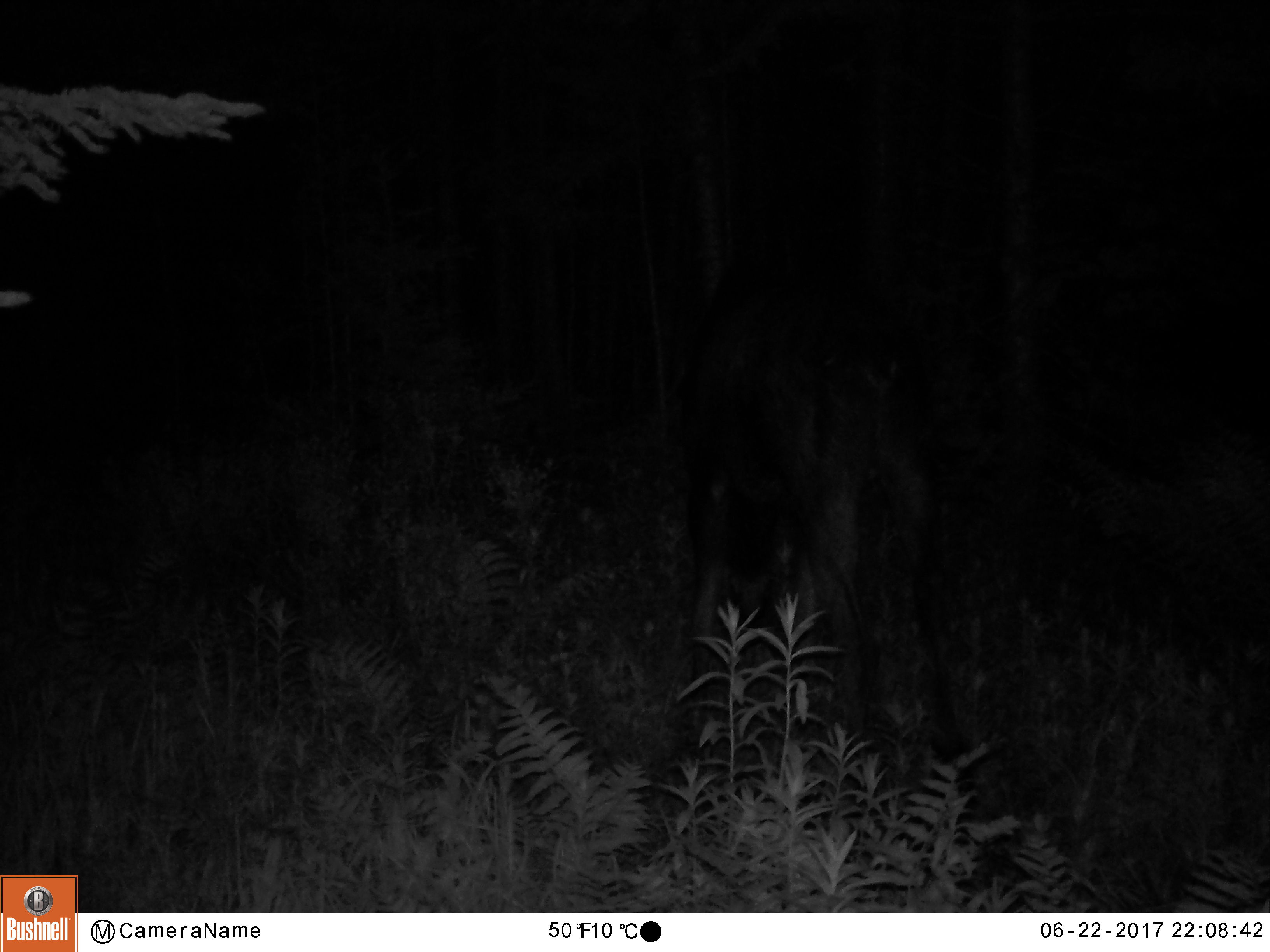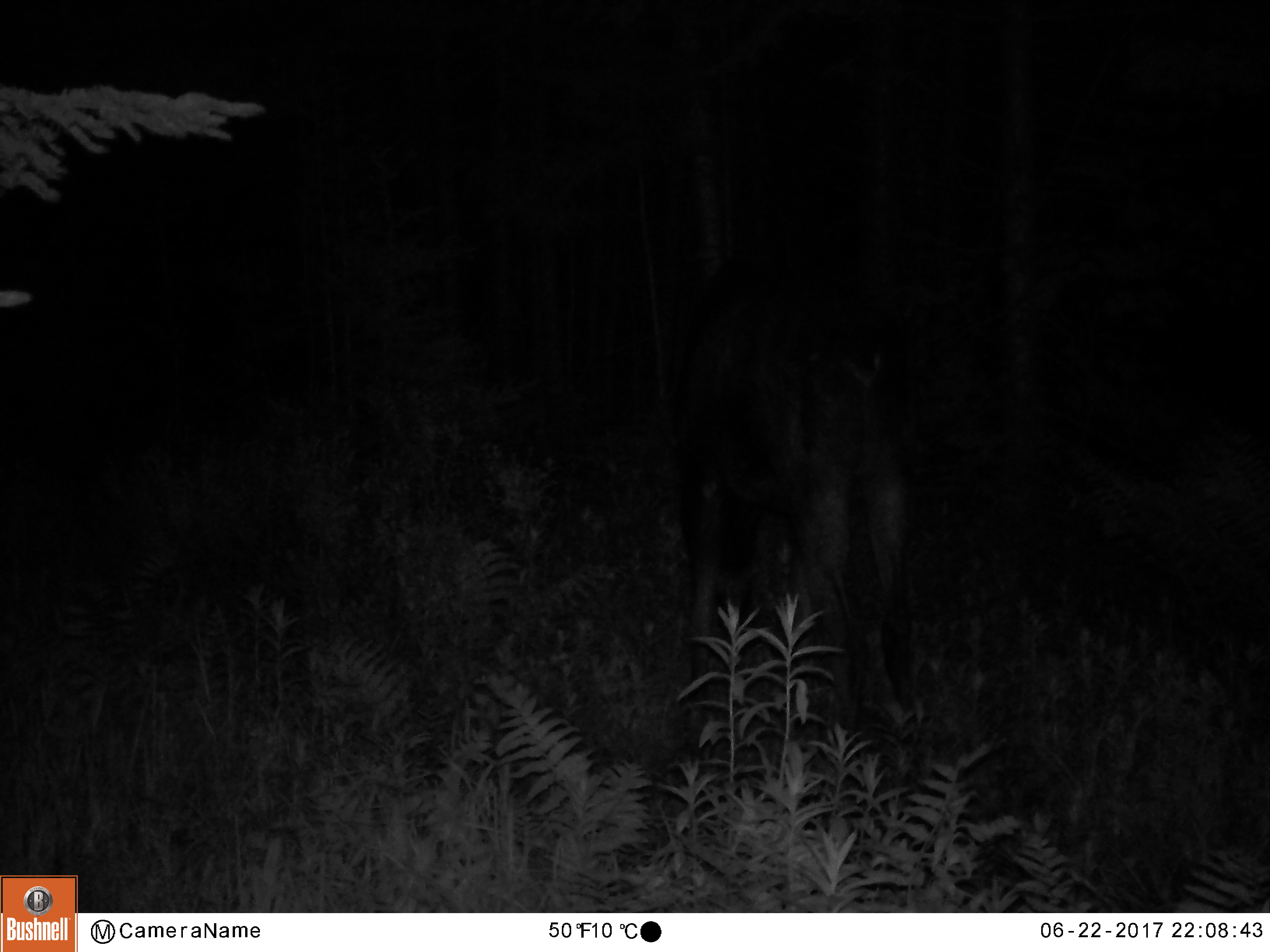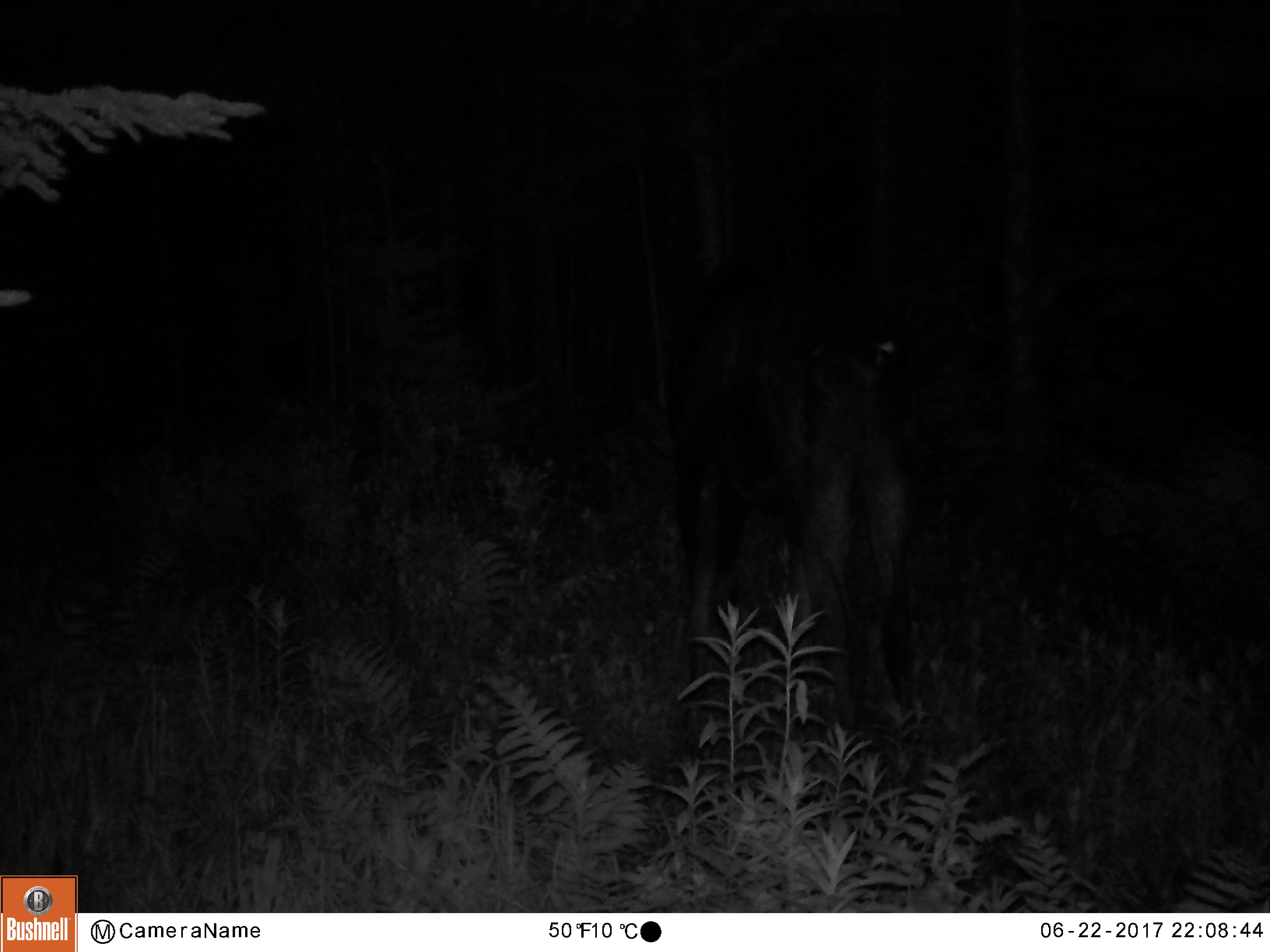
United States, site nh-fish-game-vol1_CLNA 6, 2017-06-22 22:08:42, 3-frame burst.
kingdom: Animalia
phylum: Chordata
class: Mammalia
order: Artiodactyla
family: Cervidae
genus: Alces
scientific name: Alces alces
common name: moose